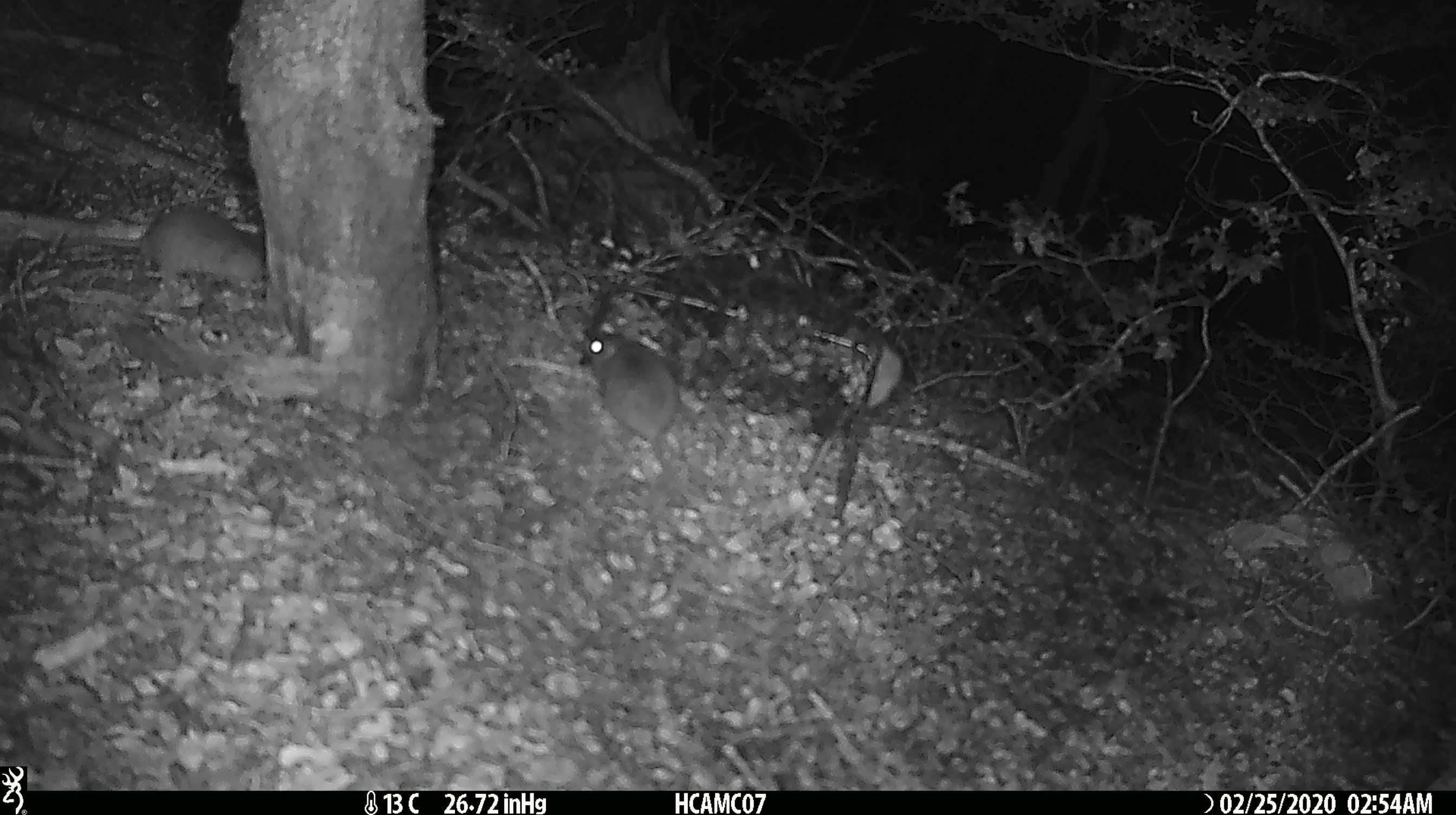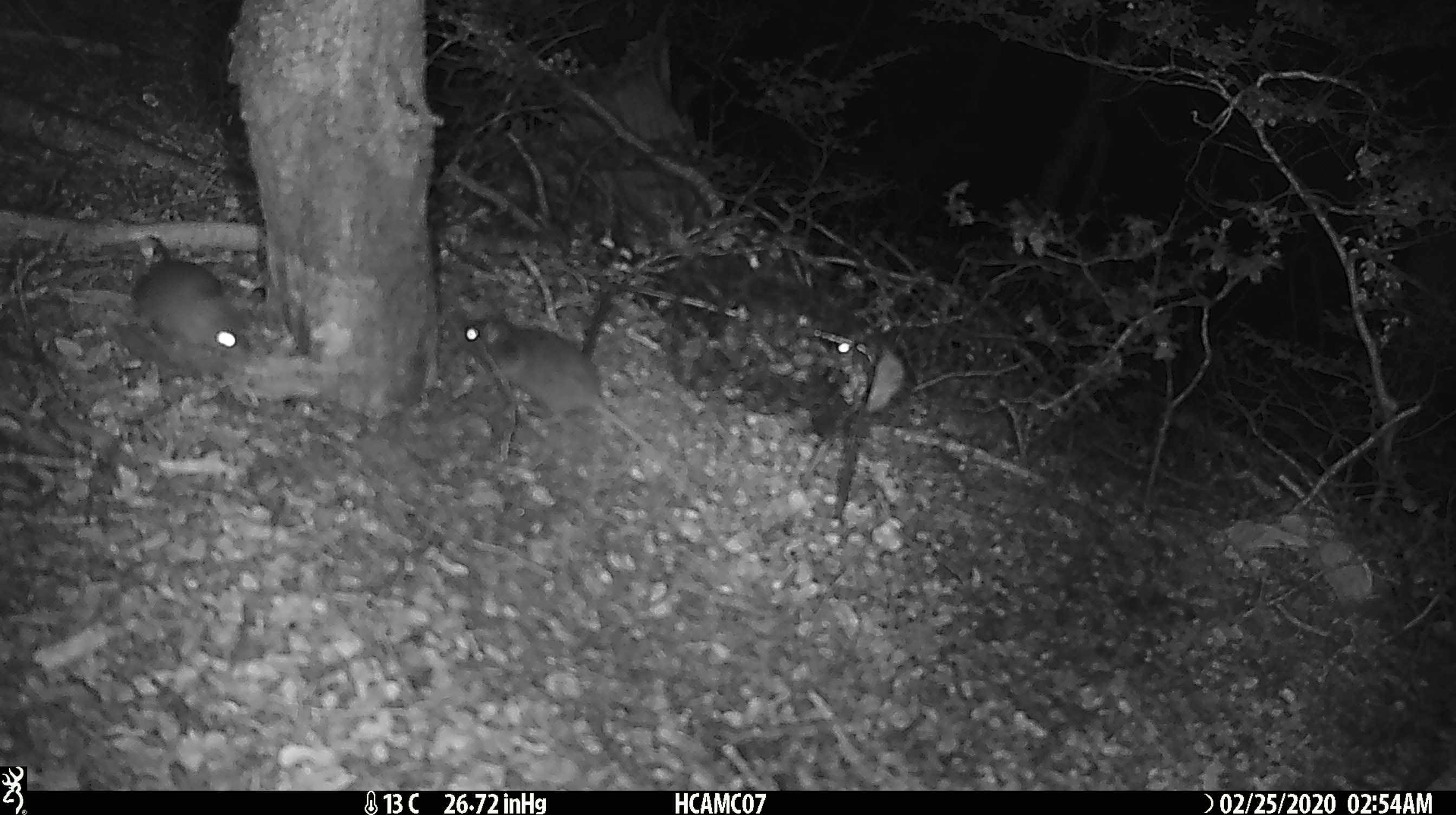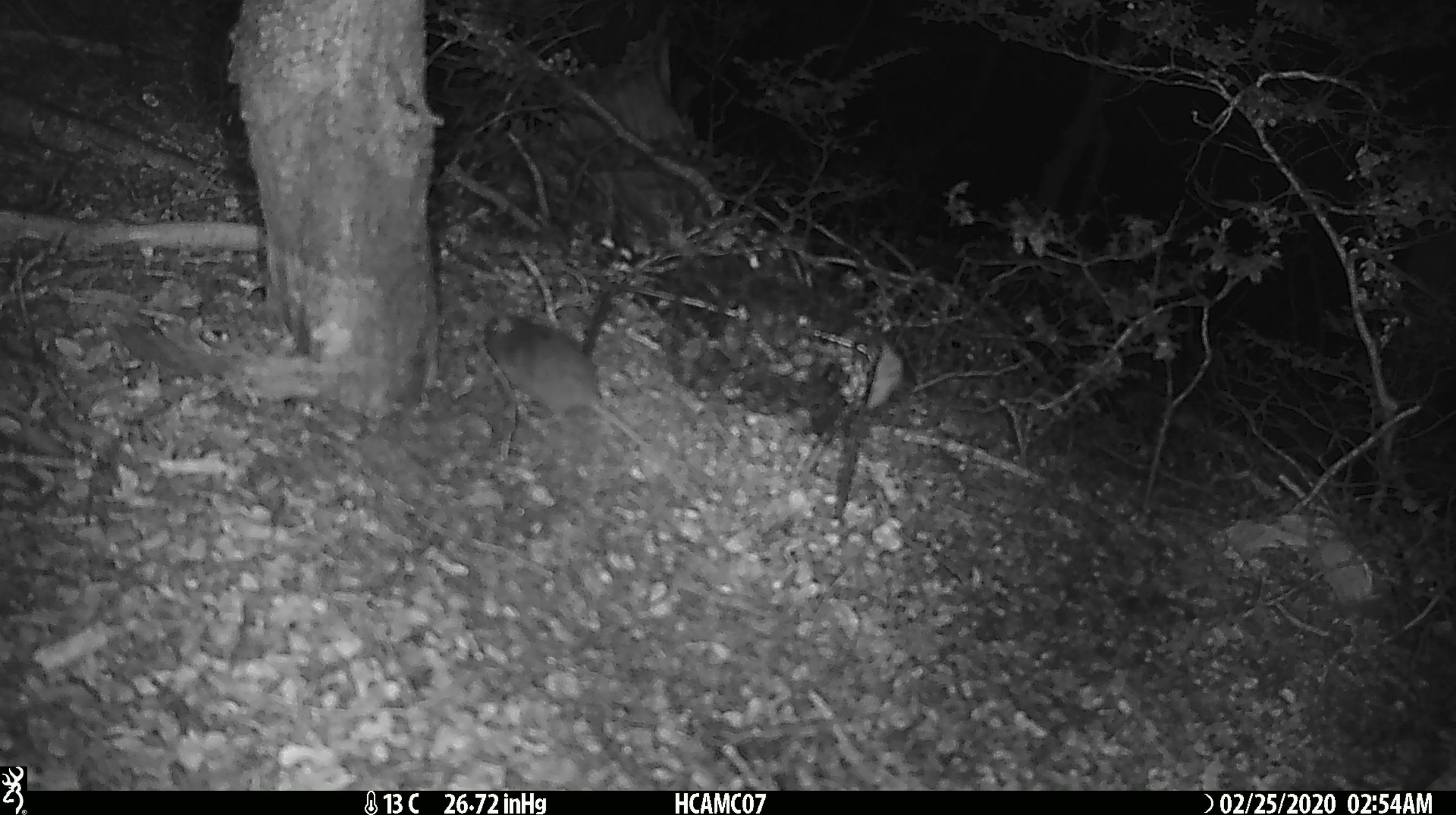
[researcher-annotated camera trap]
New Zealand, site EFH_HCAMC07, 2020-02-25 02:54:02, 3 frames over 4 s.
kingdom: Animalia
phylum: Chordata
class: Mammalia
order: Rodentia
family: Muridae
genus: Mus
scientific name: Mus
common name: mouse